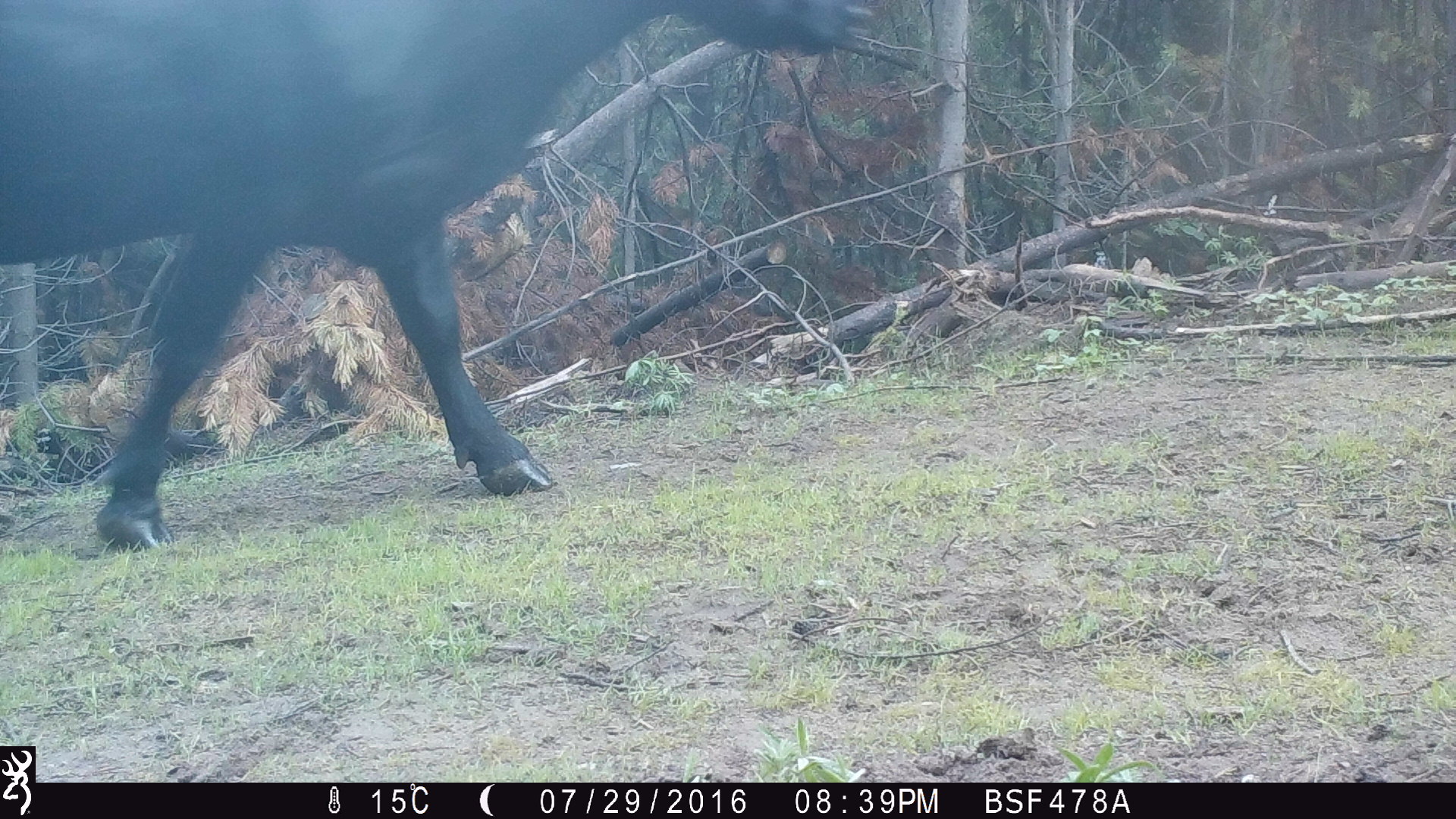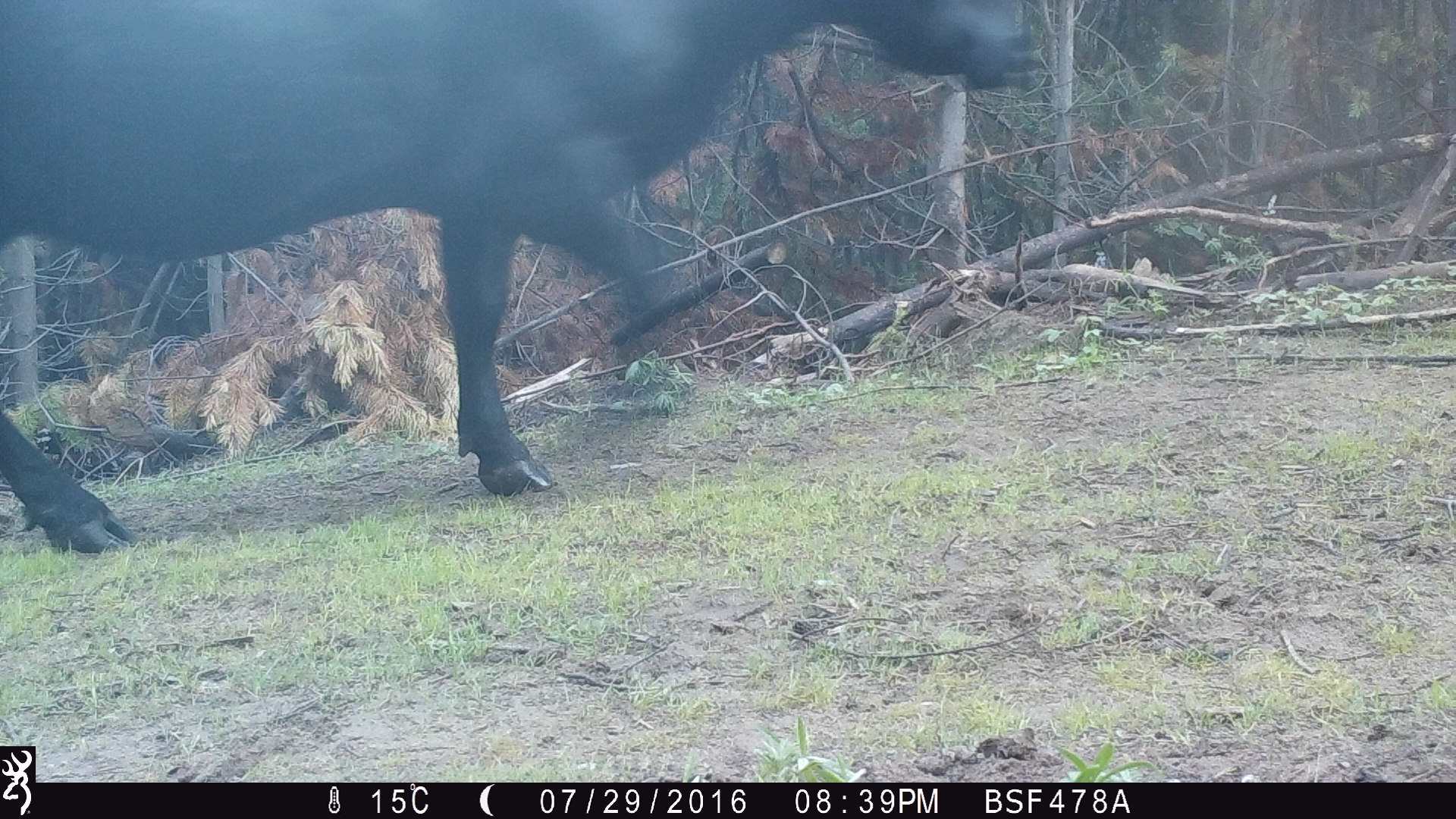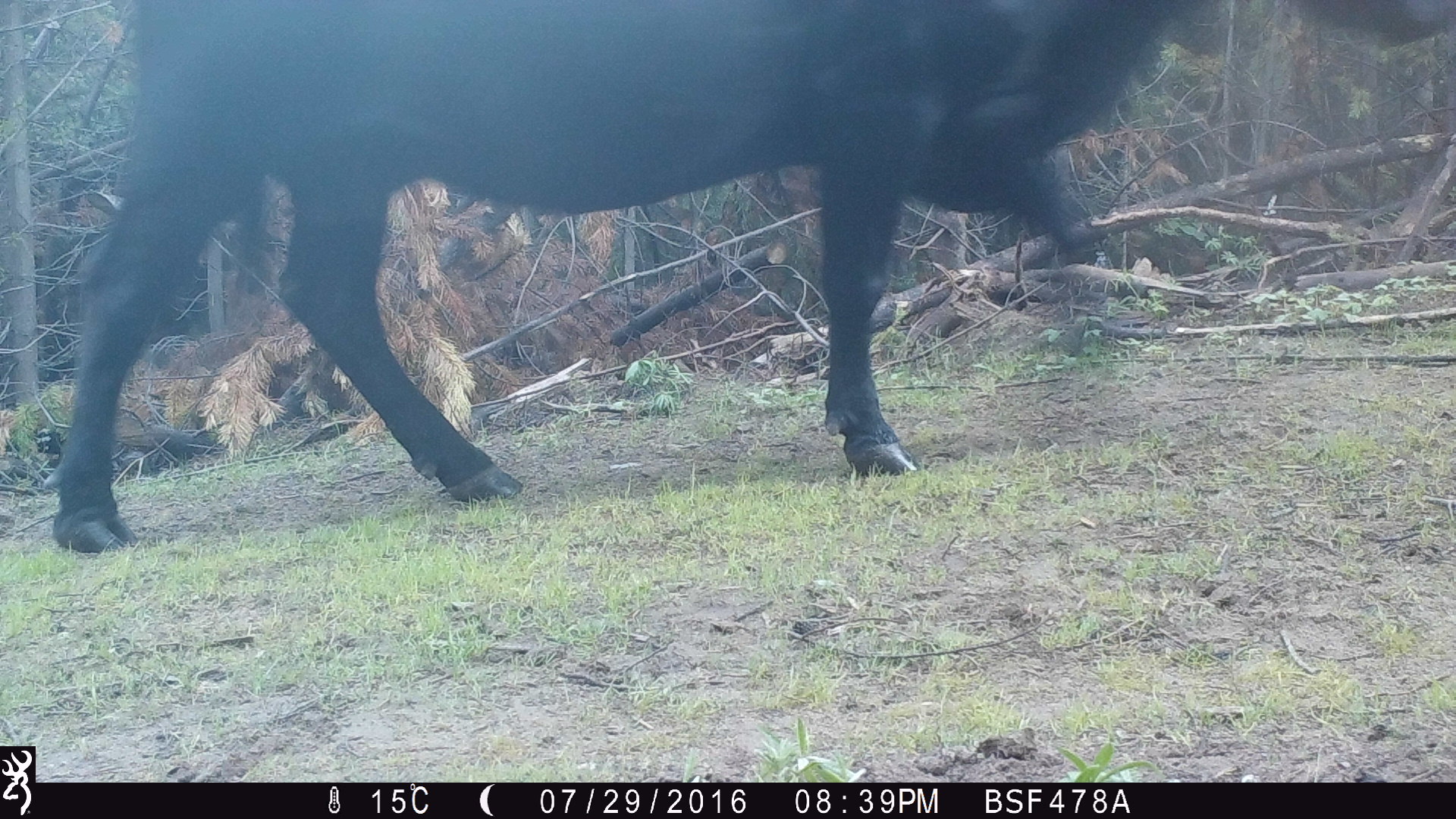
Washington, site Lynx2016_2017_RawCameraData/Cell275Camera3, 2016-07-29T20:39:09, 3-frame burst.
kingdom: Animalia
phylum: Chordata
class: Mammalia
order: Artiodactyla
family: Bovidae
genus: Bos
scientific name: Bos taurus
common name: domestic cattle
Domestic cattle (Bos taurus). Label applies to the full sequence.